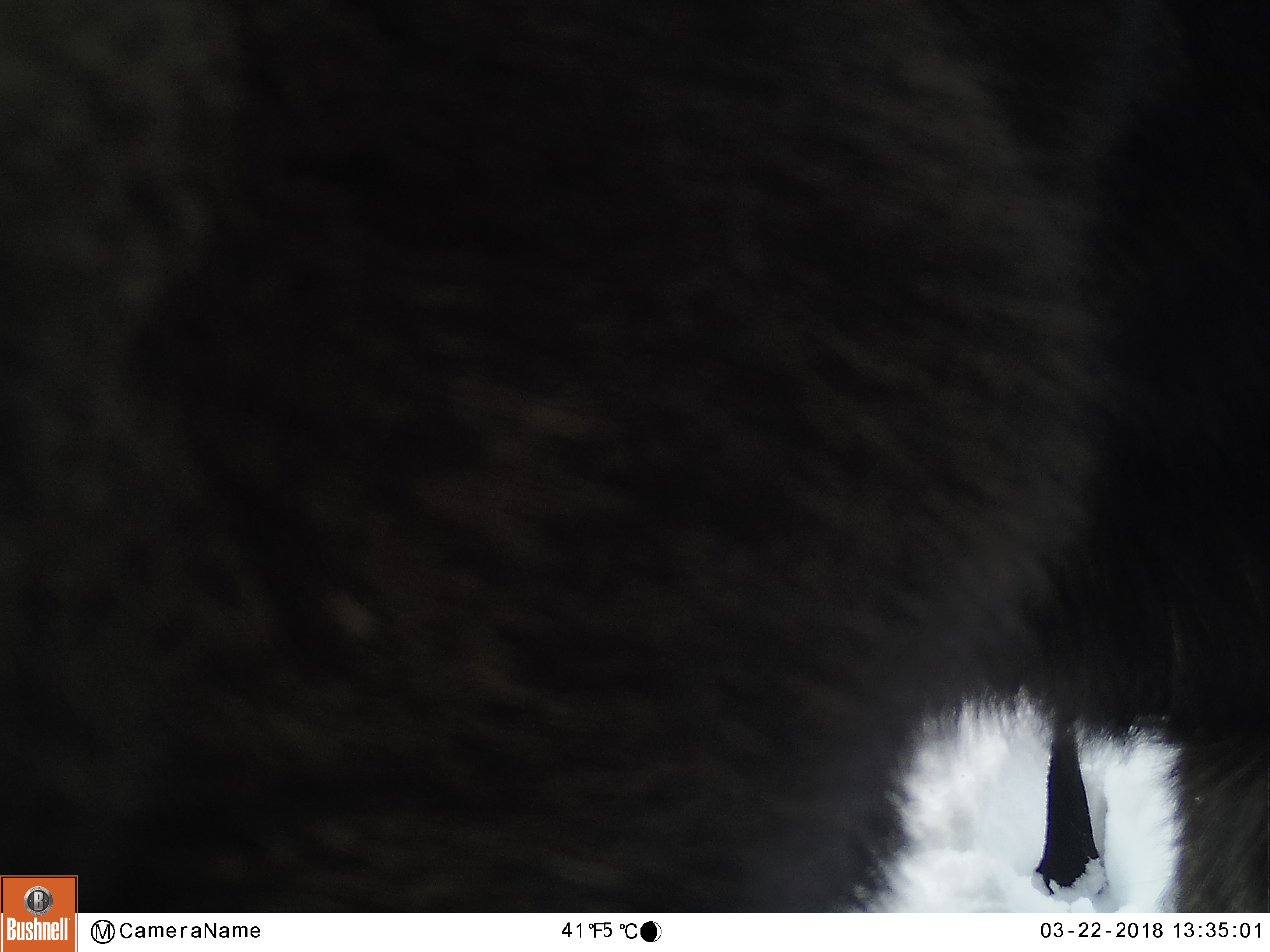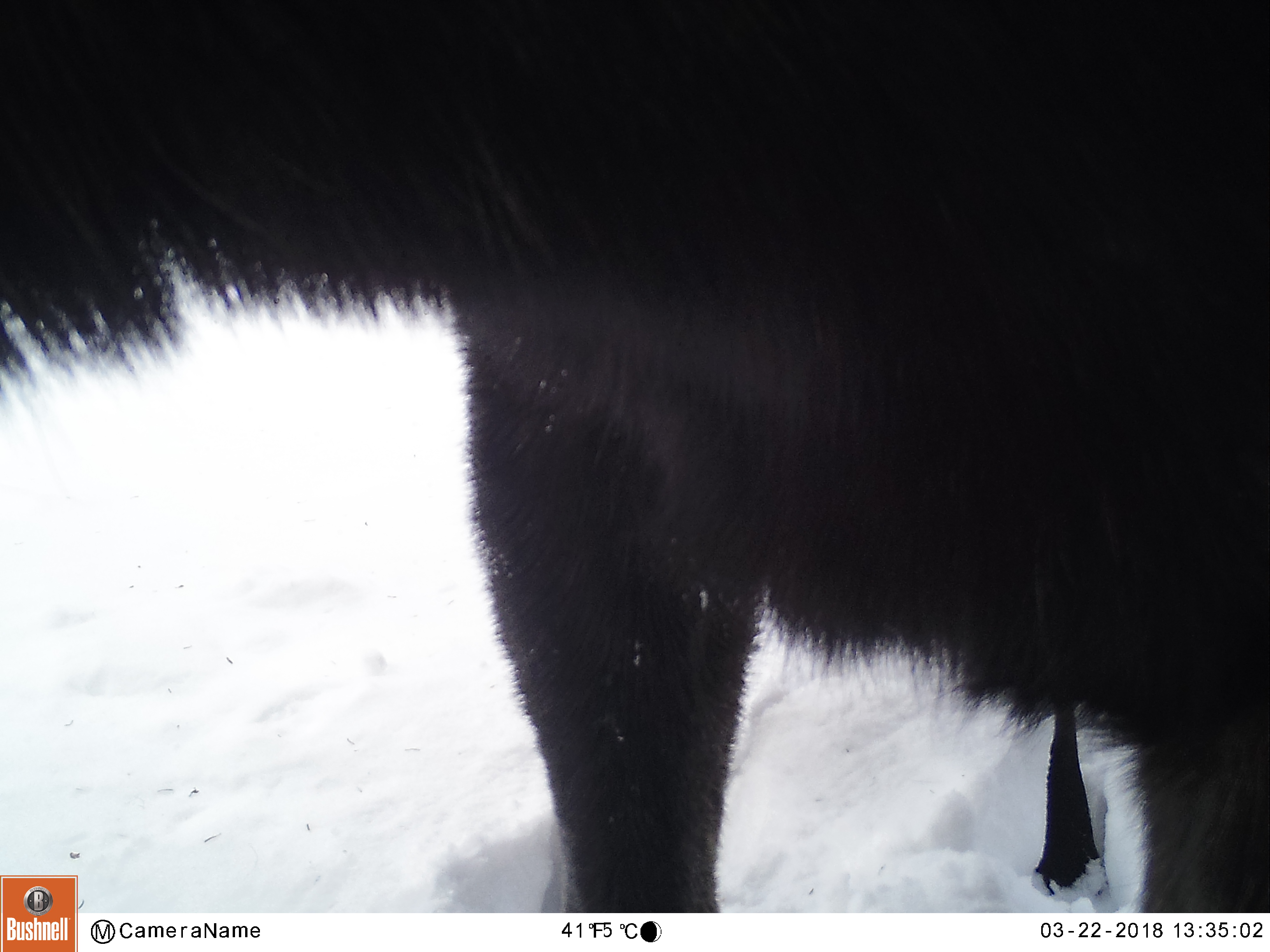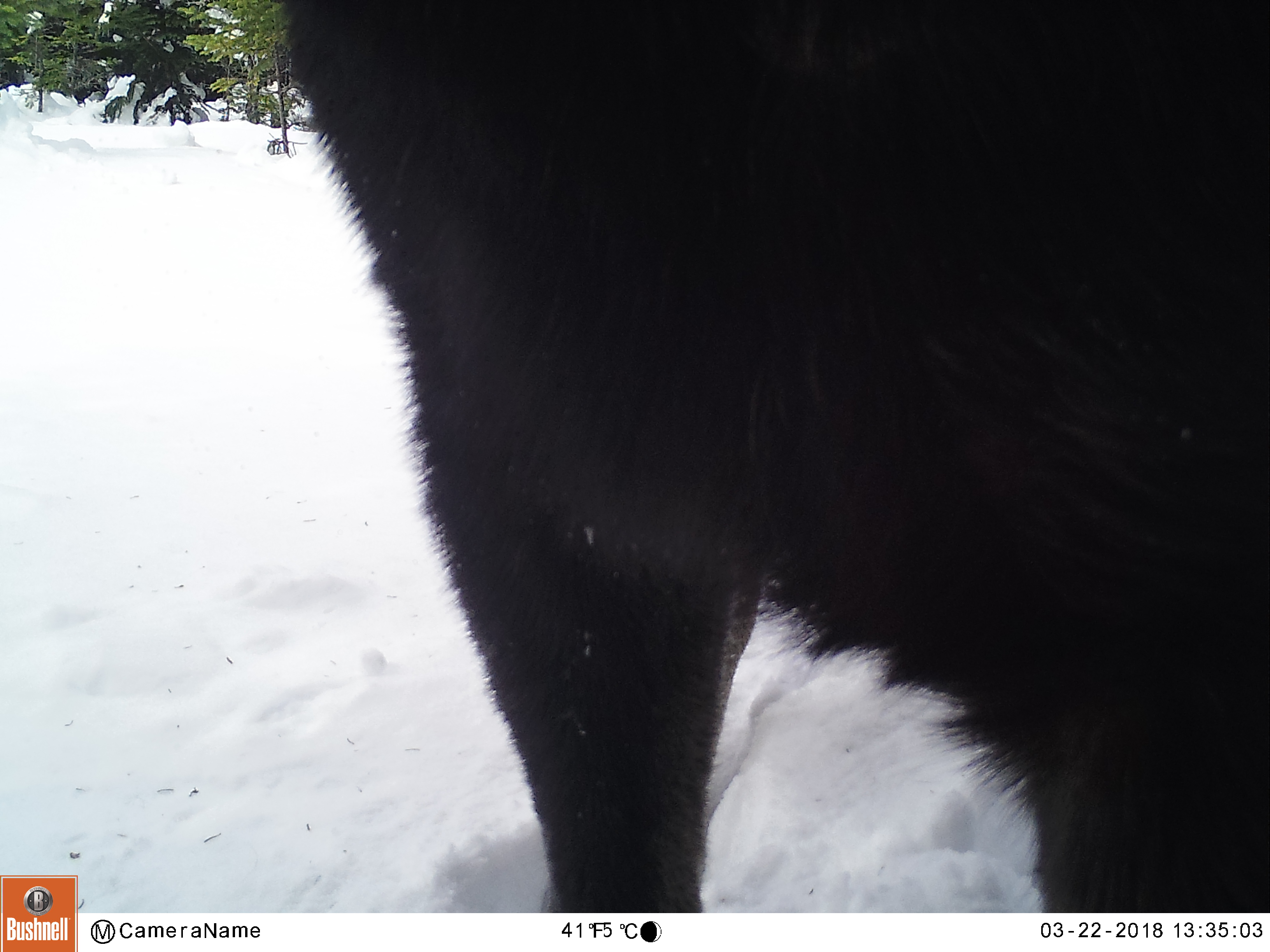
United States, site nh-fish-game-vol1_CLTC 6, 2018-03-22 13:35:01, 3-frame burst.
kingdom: Animalia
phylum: Chordata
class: Mammalia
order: Artiodactyla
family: Cervidae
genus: Alces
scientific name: Alces alces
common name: moose